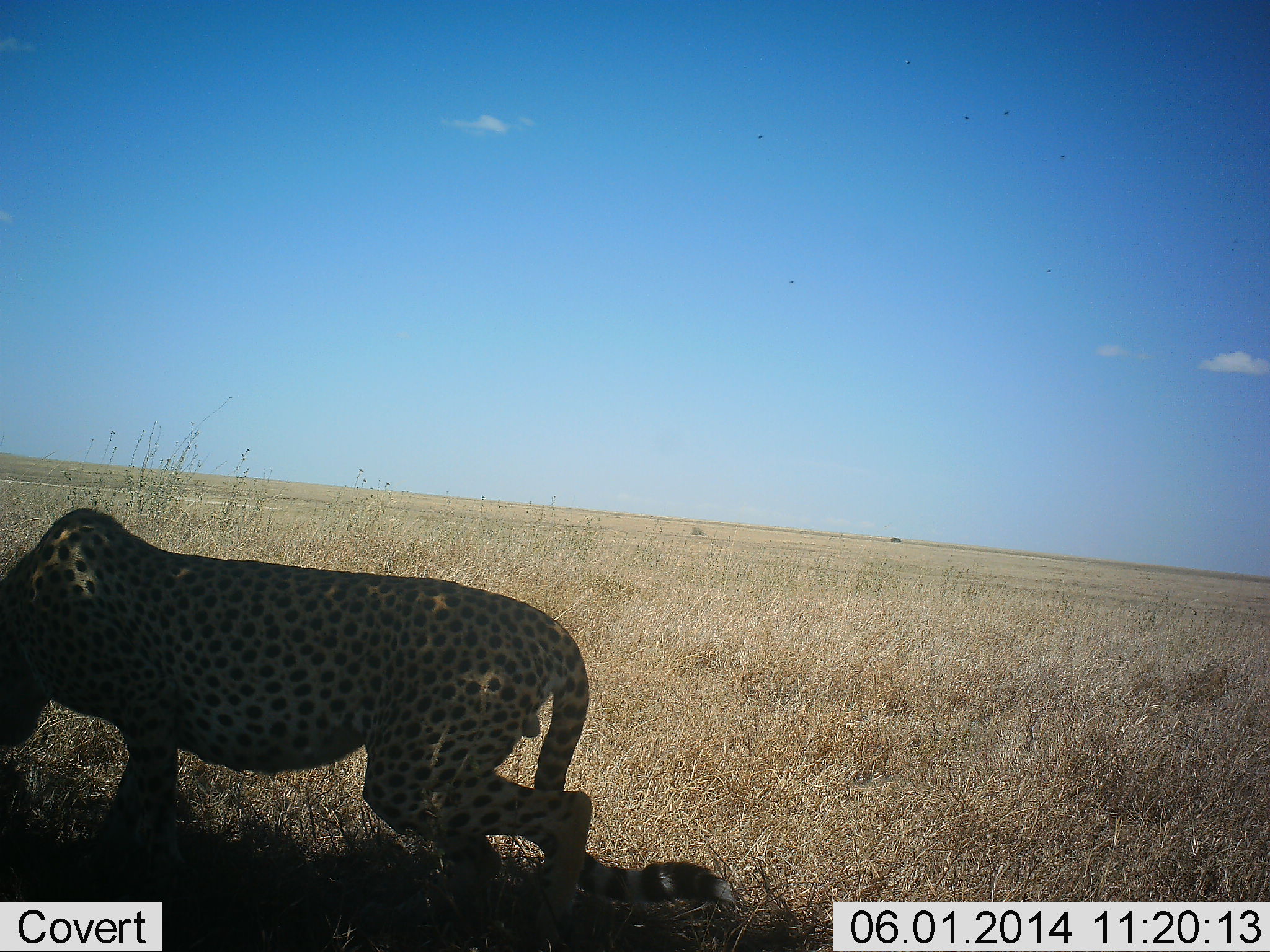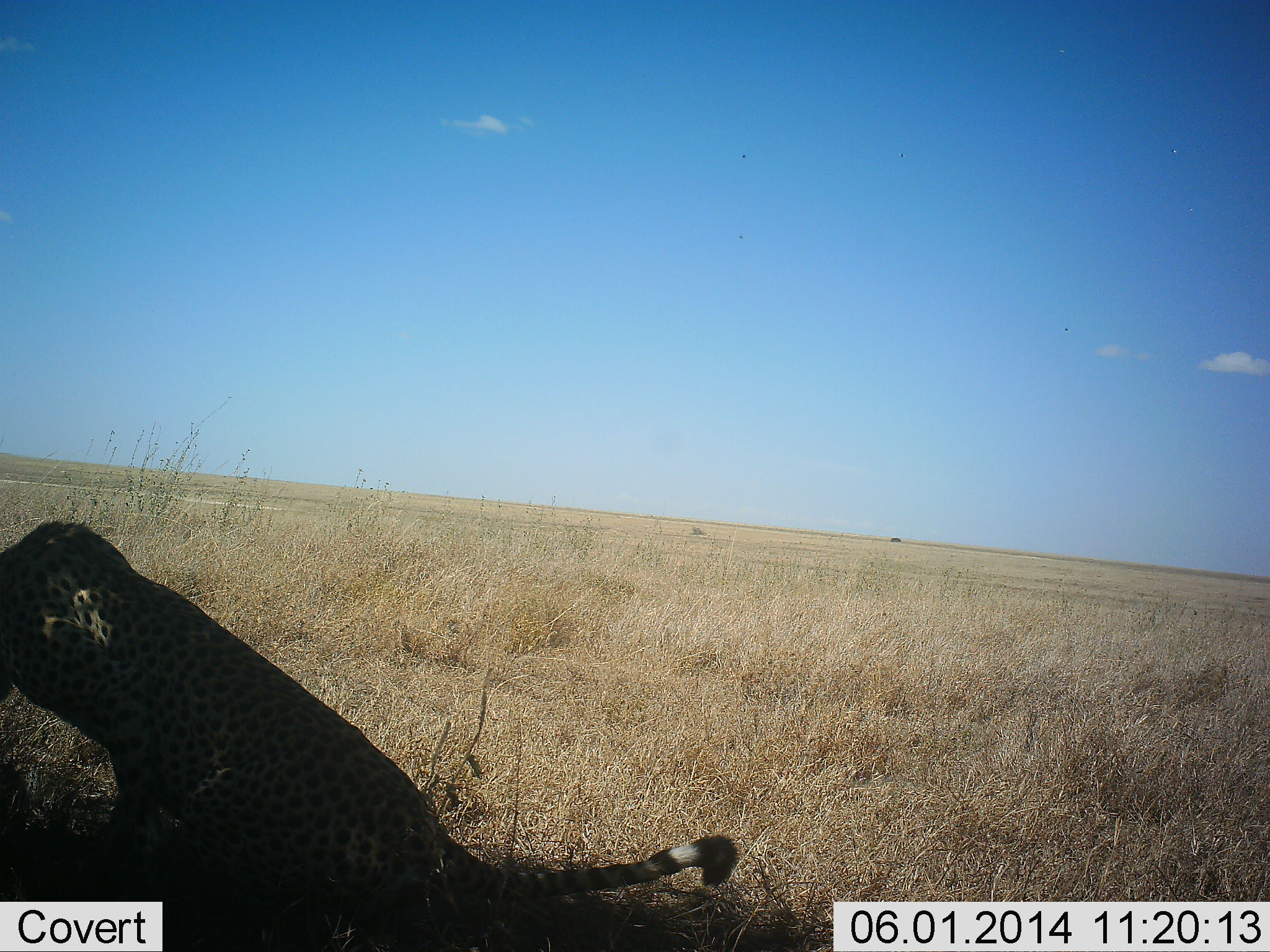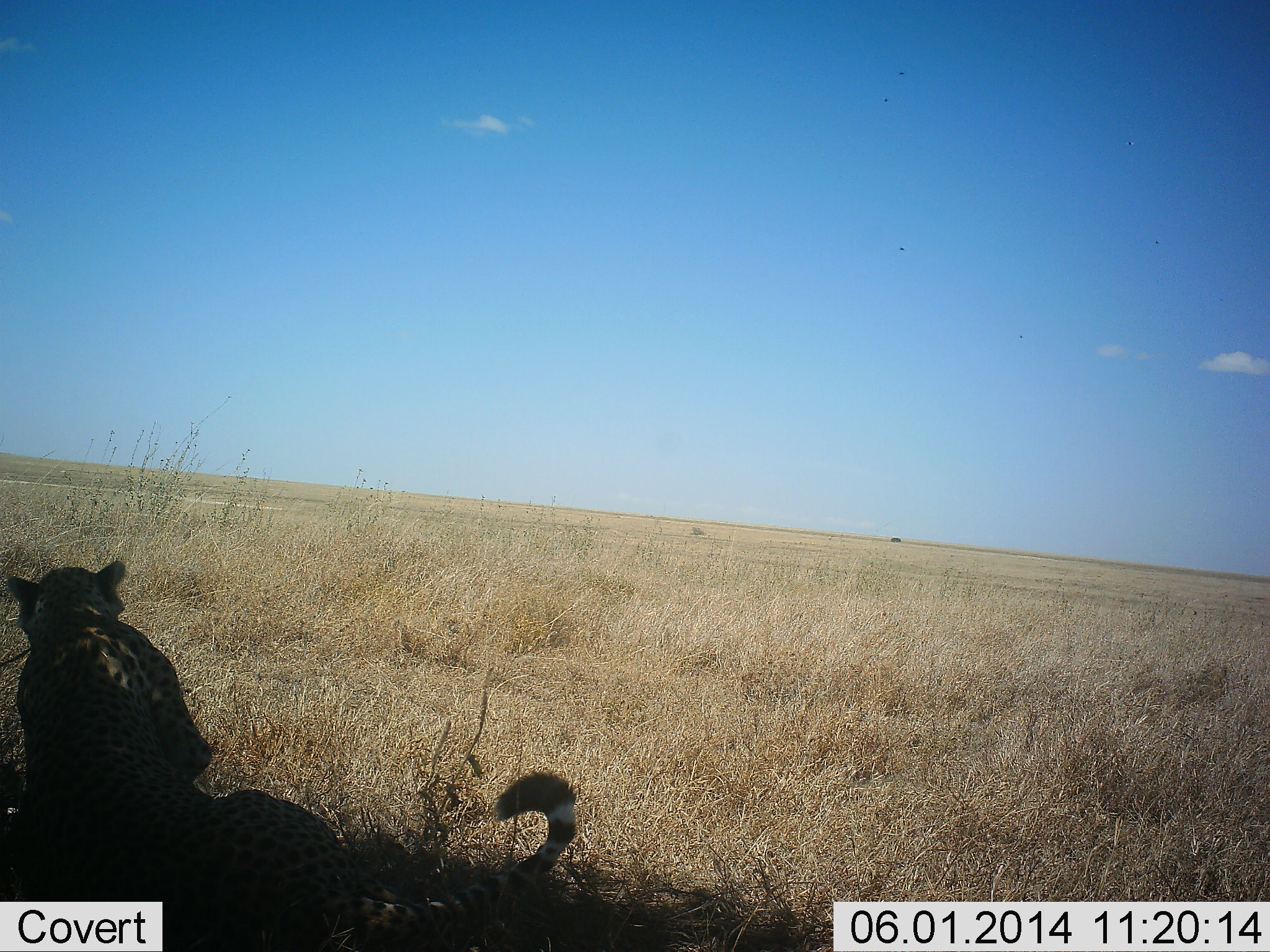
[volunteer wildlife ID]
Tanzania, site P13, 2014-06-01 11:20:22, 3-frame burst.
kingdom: Animalia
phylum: Chordata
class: Mammalia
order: Carnivora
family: Felidae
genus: Acinonyx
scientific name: Acinonyx jubatus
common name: cheetah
Cheetah (Acinonyx jubatus), count 1. Behavior (volunteer vote fractions): standing 20%, resting 90%, moving 10%, interacting 0%. Young present (vote fraction): 0%. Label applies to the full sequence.